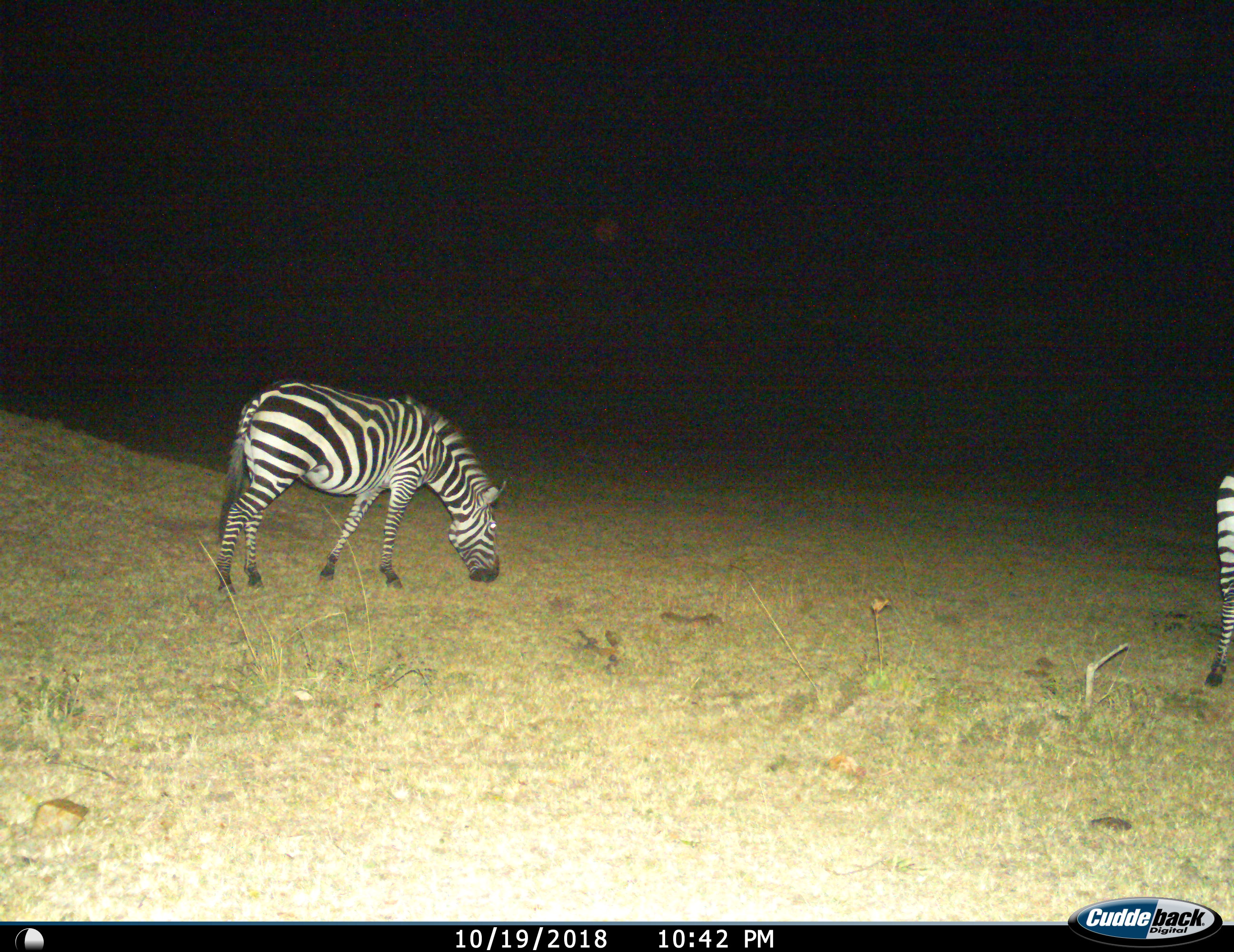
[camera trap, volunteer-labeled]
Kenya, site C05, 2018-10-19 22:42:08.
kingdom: Animalia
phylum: Chordata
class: Mammalia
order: Perissodactyla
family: Equidae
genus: Equus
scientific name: Equus quagga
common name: plains zebra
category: zebra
Zebra (plains zebra) (Equus quagga), count 2. Behavior (volunteer vote fractions): standing 40%, resting 0%, moving 10%, interacting 0%. Young present (vote fraction): 0%. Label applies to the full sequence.